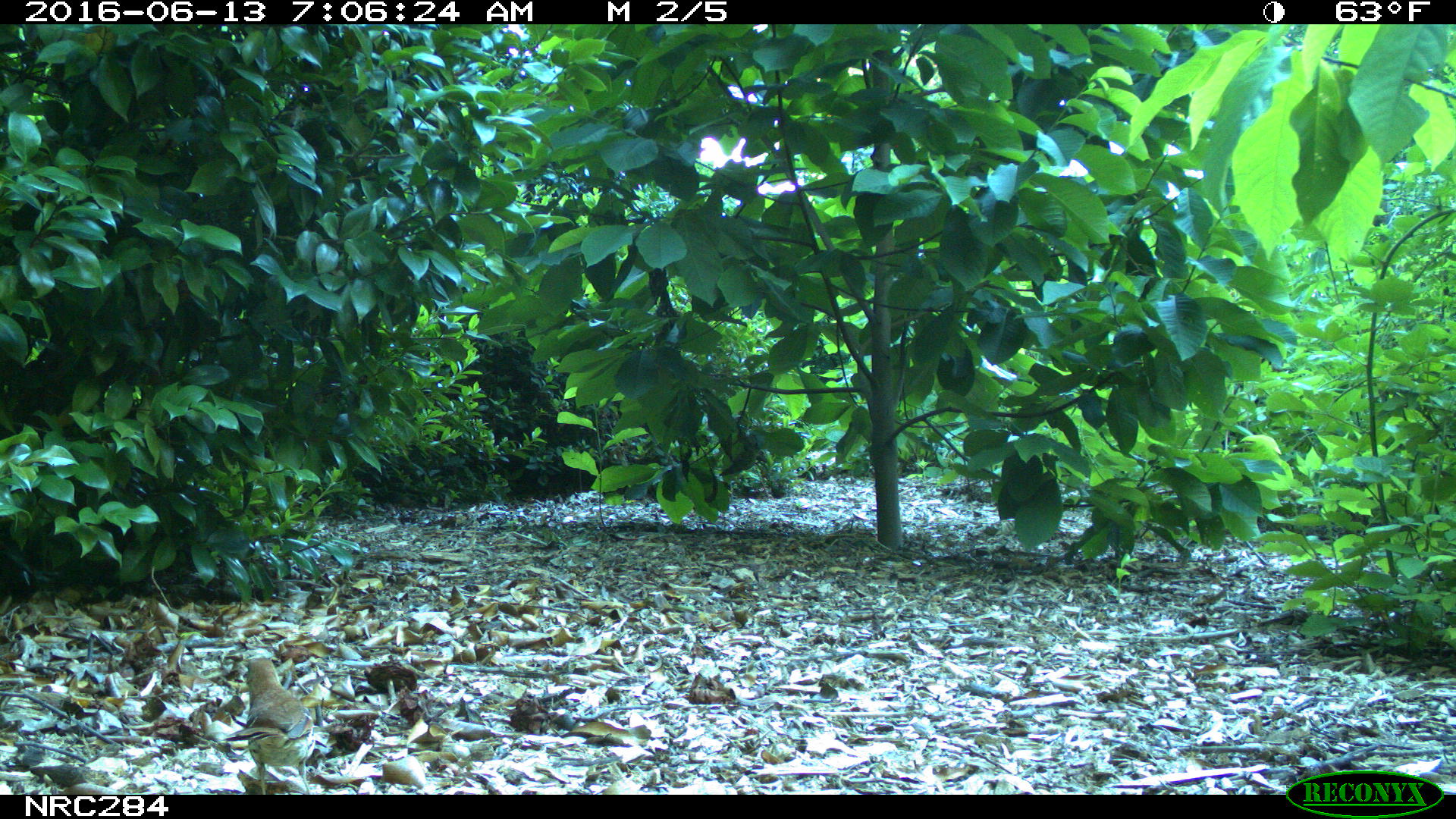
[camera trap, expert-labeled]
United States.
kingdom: Animalia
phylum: Chordata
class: Aves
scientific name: Aves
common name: bird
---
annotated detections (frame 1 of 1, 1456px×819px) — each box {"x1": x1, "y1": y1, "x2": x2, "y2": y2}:
Bird: {"x1": 223, "y1": 650, "x2": 323, "y2": 792}